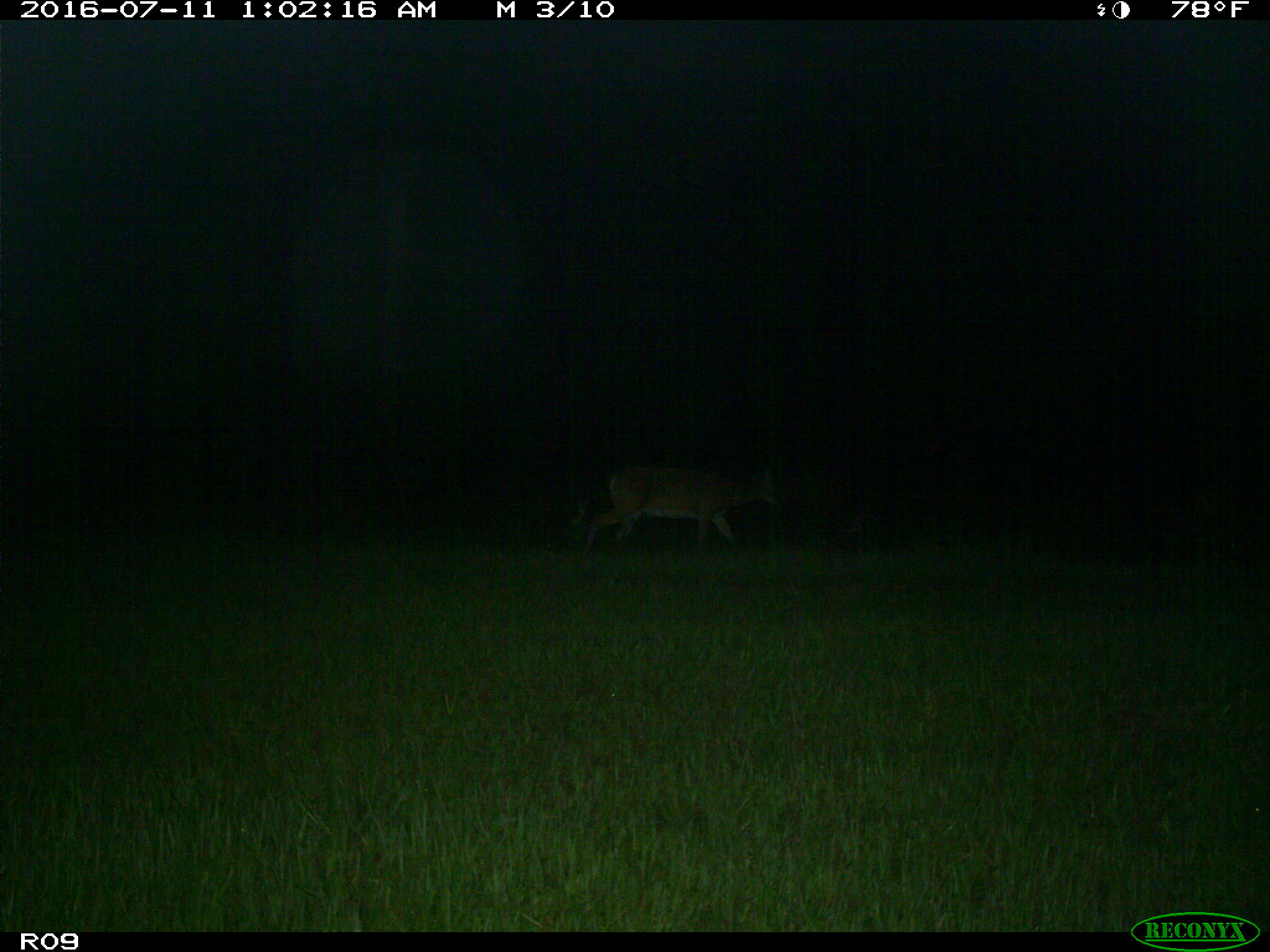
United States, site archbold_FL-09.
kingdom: Animalia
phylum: Chordata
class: Mammalia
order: Artiodactyla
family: Cervidae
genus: Odocoileus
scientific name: Odocoileus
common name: deer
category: unidentified deer